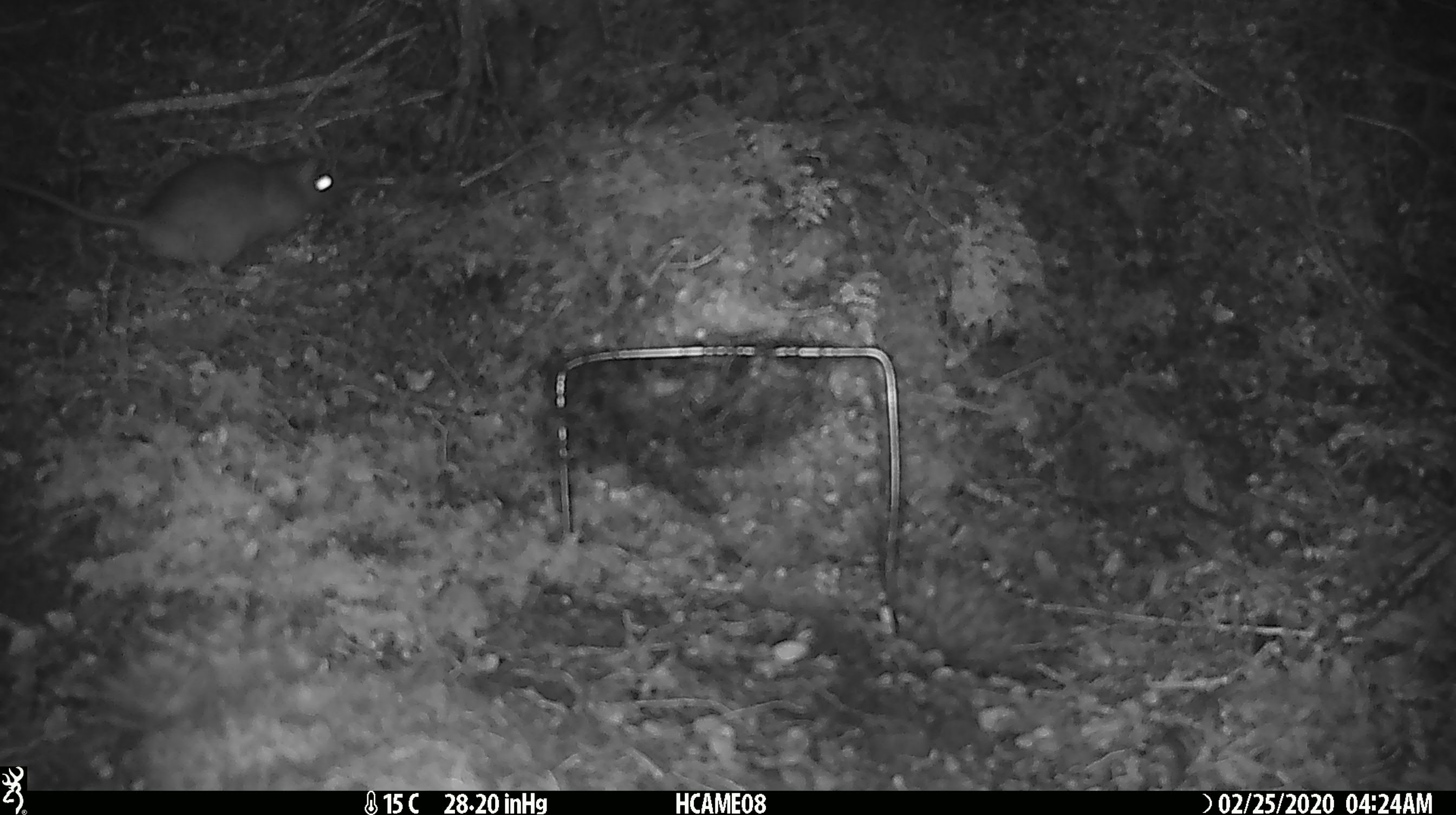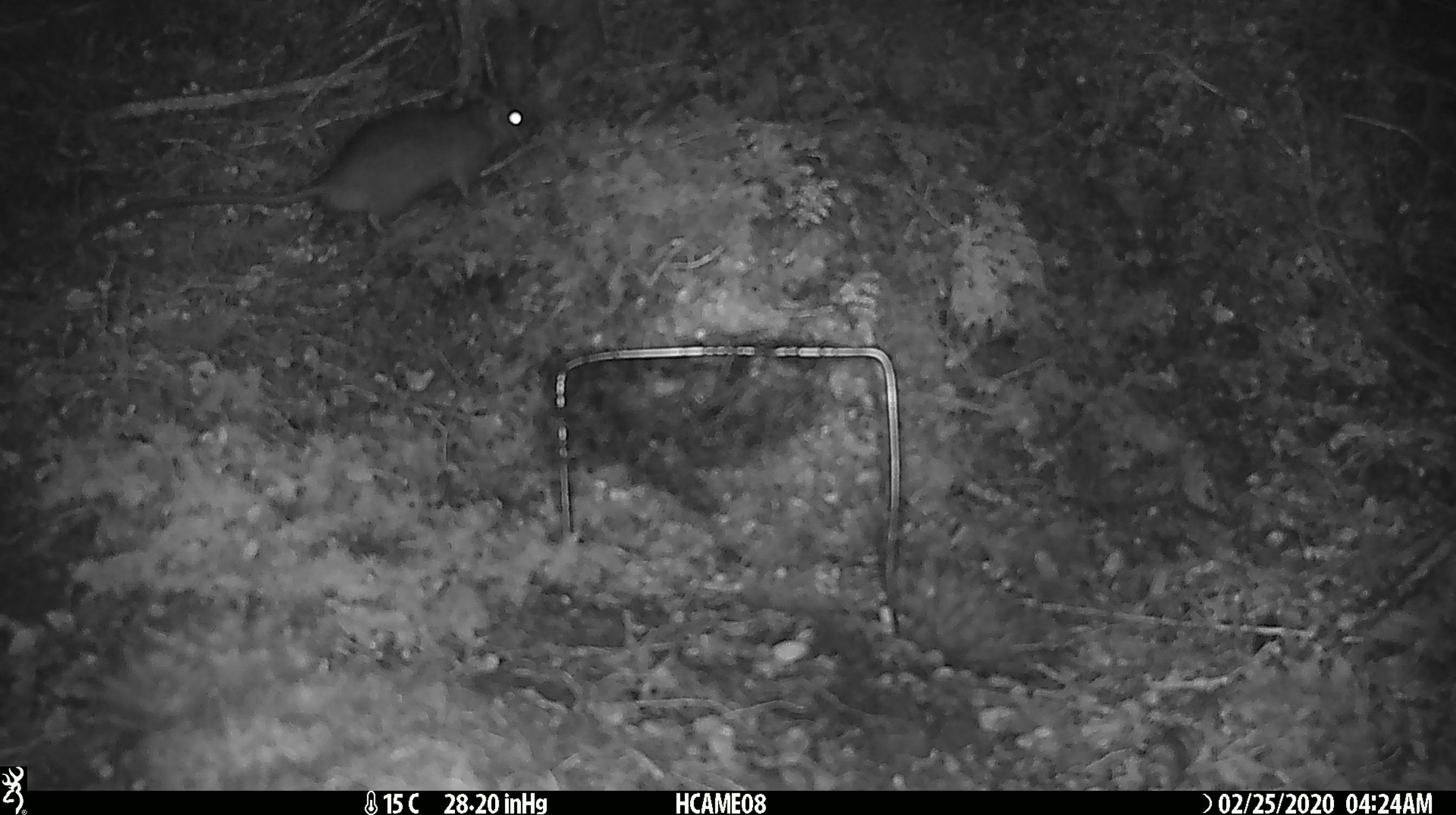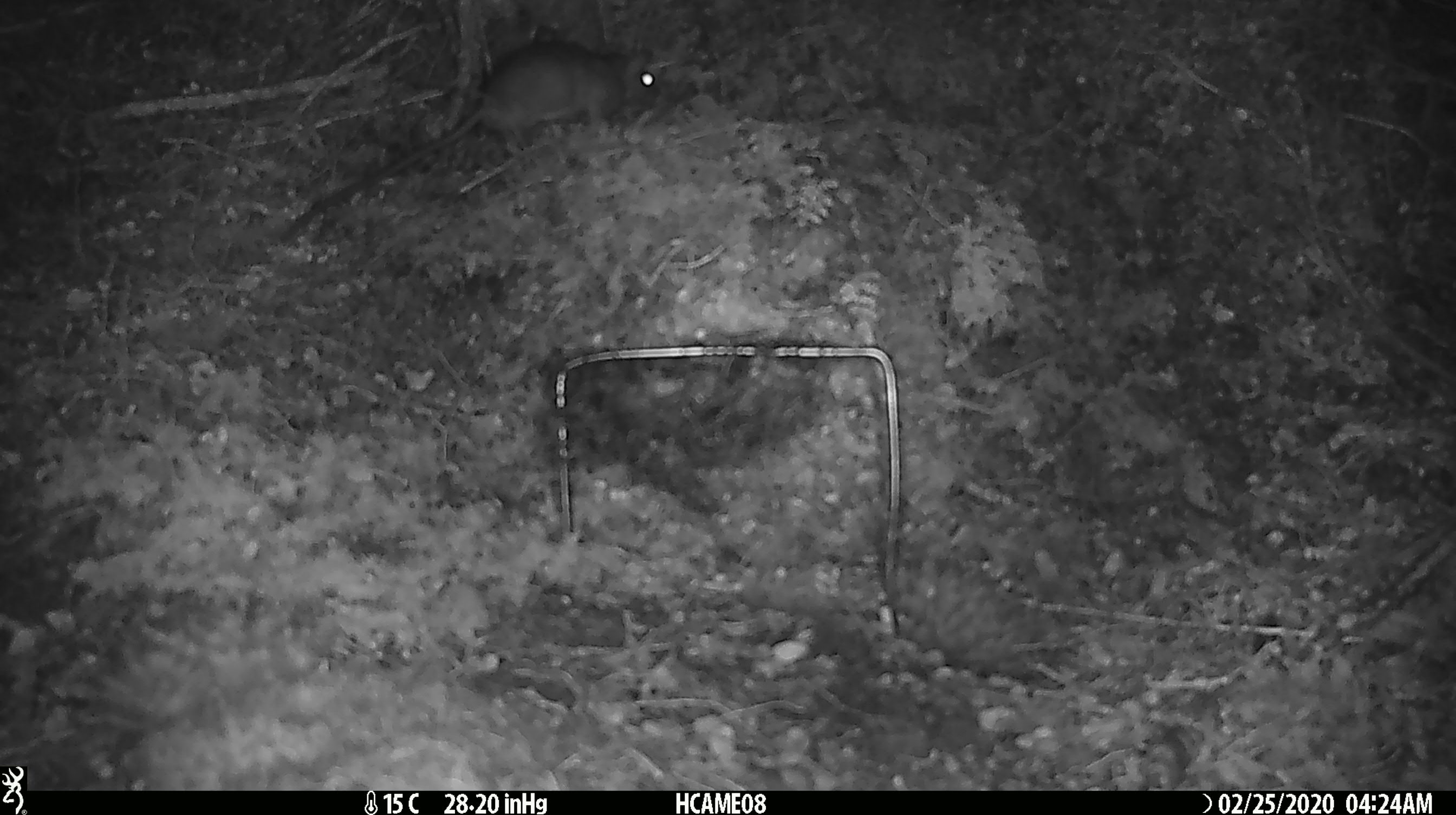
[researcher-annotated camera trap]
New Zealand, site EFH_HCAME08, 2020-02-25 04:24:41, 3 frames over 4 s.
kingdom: Animalia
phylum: Chordata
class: Mammalia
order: Rodentia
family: Muridae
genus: Rattus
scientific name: Rattus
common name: rat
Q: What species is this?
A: Rat (Rattus).